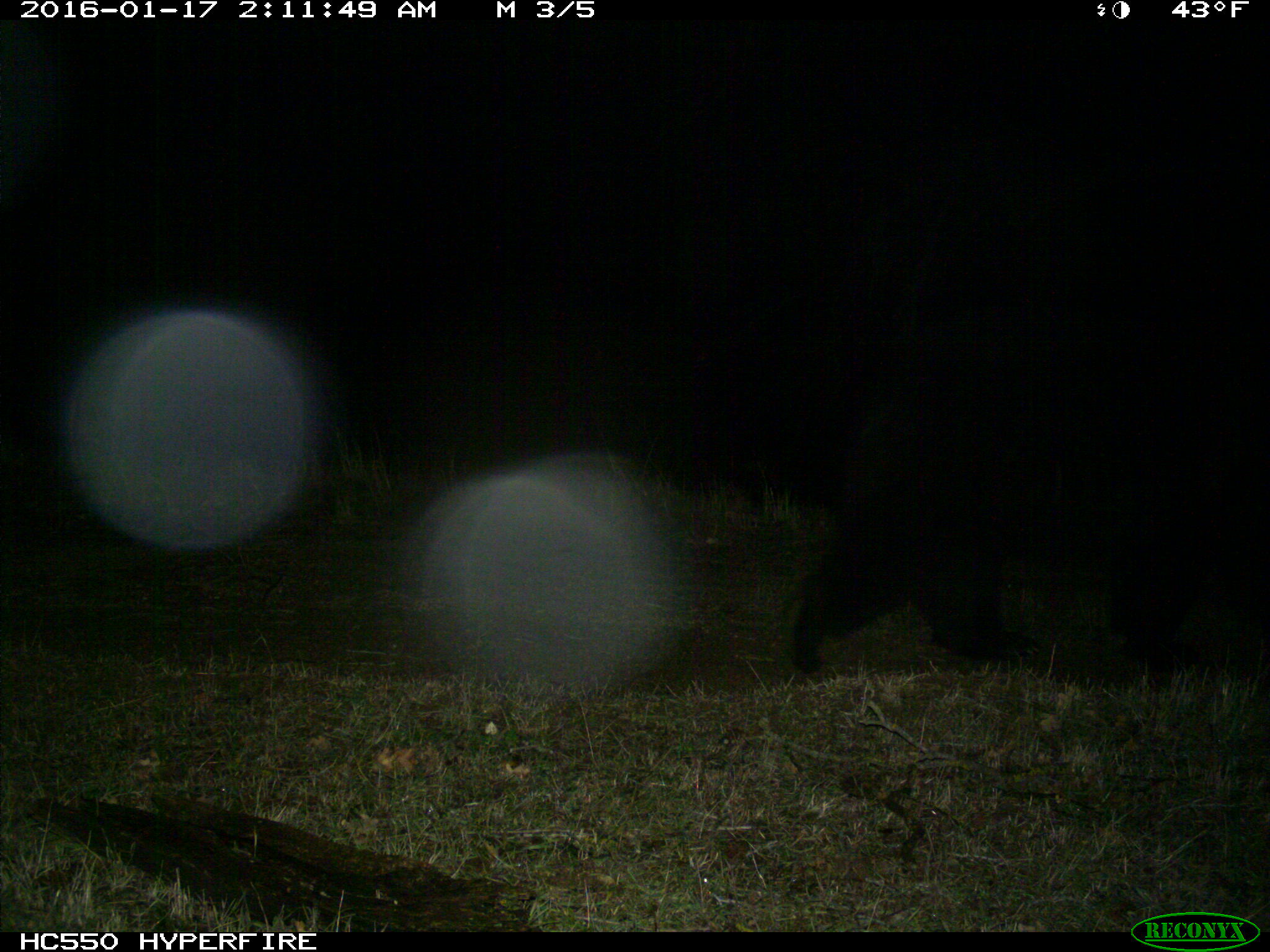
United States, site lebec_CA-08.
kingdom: Animalia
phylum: Chordata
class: Mammalia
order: Carnivora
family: Ursidae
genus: Ursus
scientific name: Ursus americanus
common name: american black bear